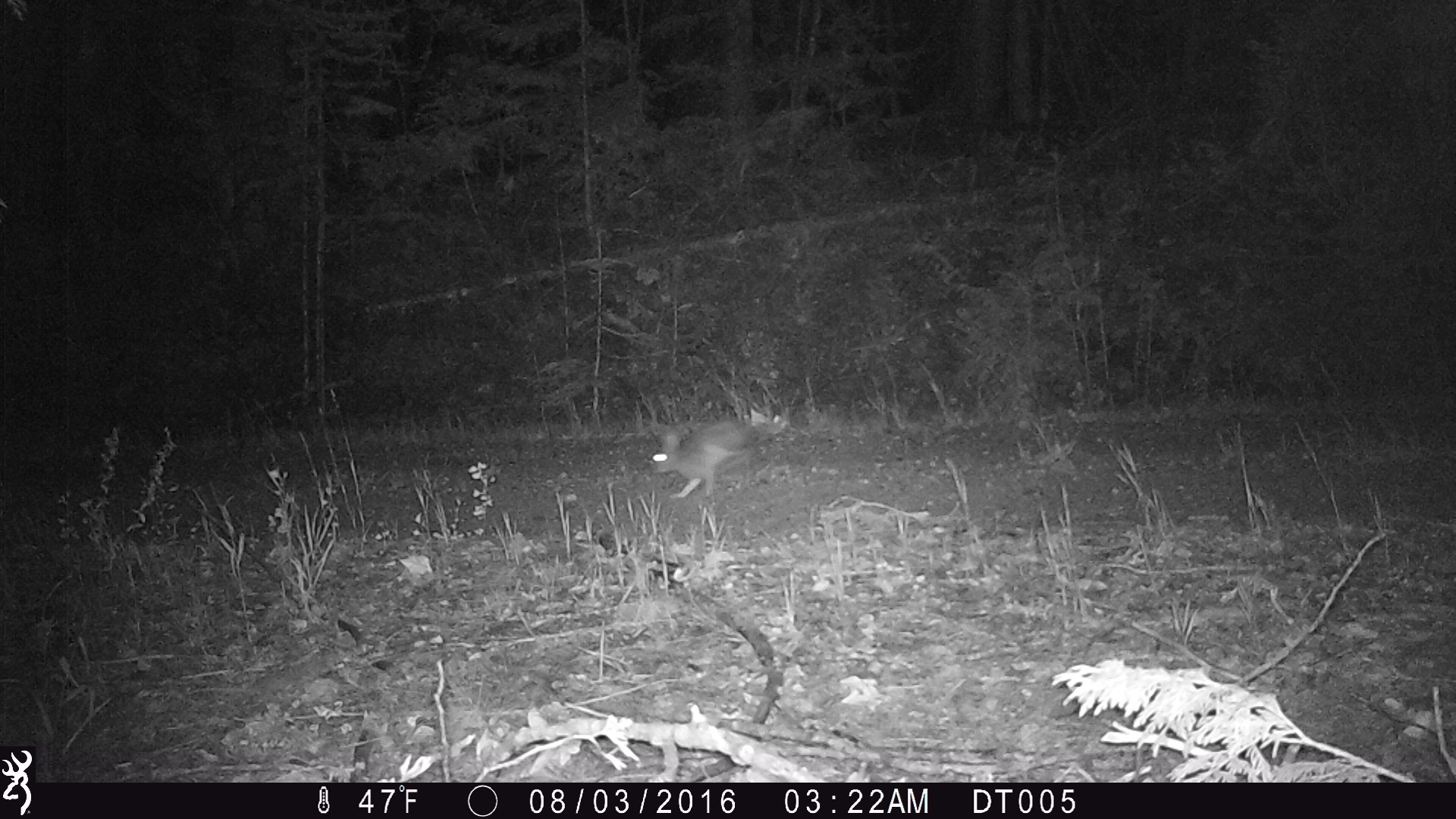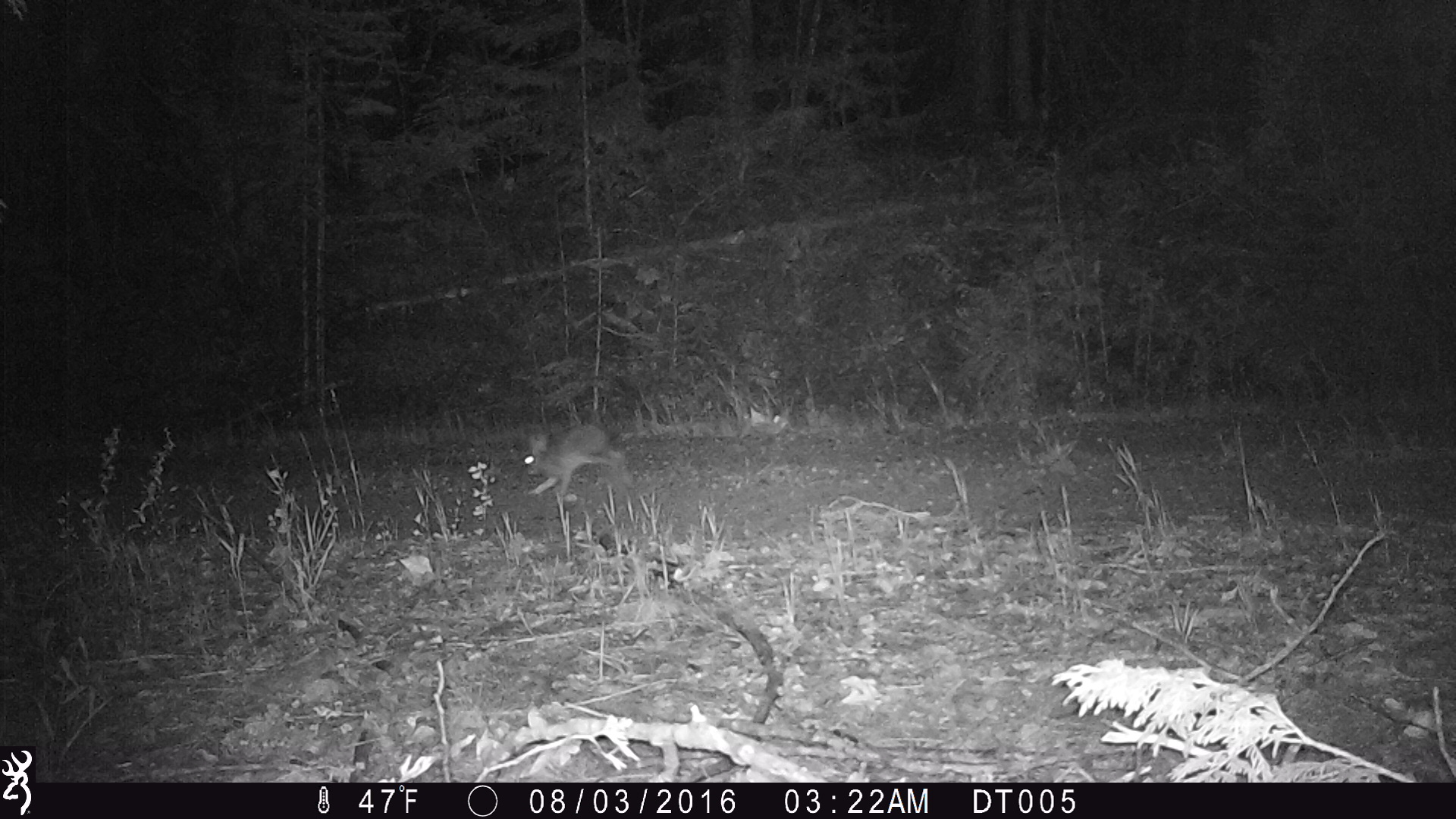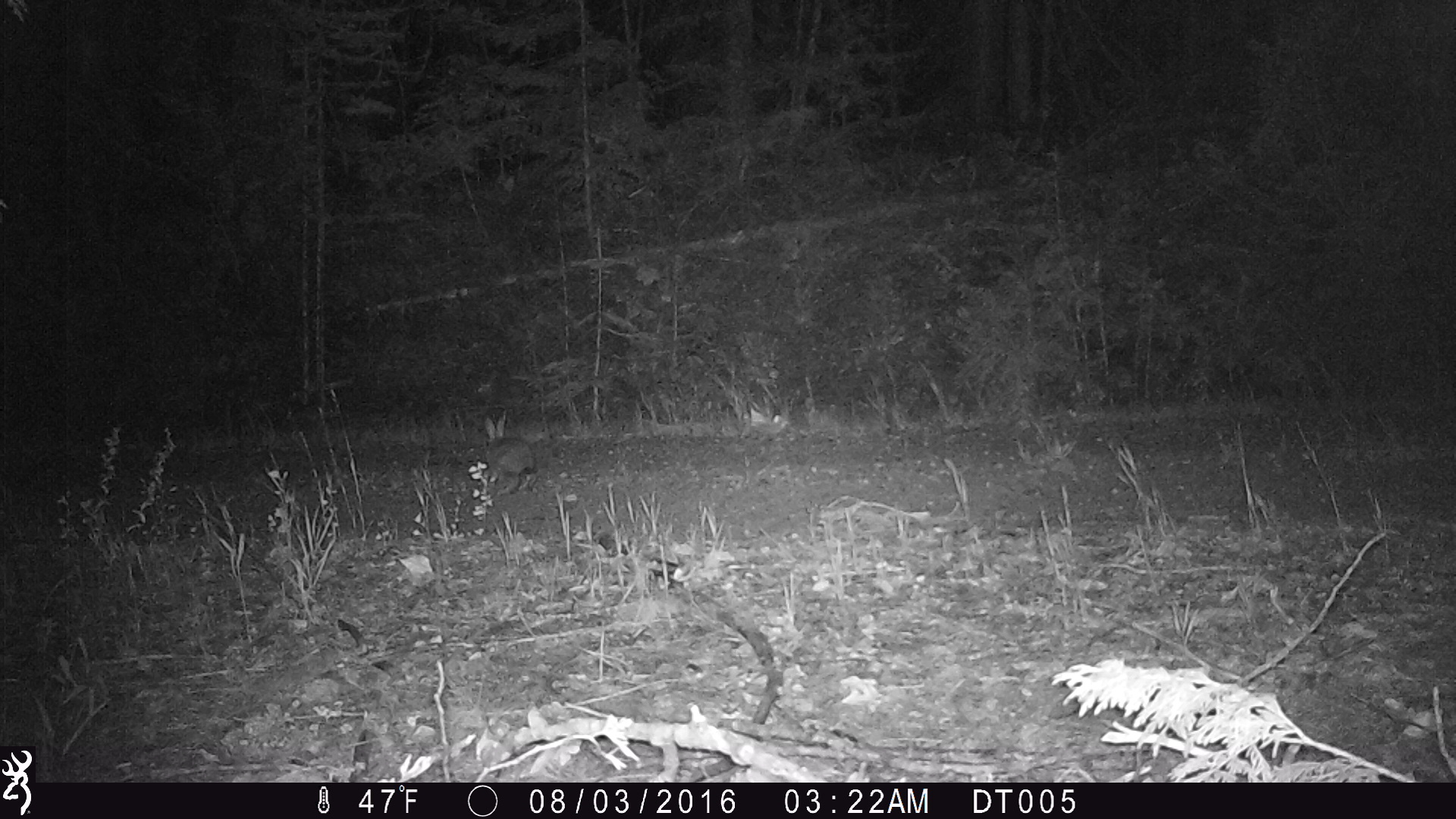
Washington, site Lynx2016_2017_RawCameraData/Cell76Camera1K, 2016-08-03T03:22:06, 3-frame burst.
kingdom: Animalia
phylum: Chordata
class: Mammalia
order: Lagomorpha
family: Leporidae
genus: Lepus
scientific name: Lepus americanus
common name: snowshoe hare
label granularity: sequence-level